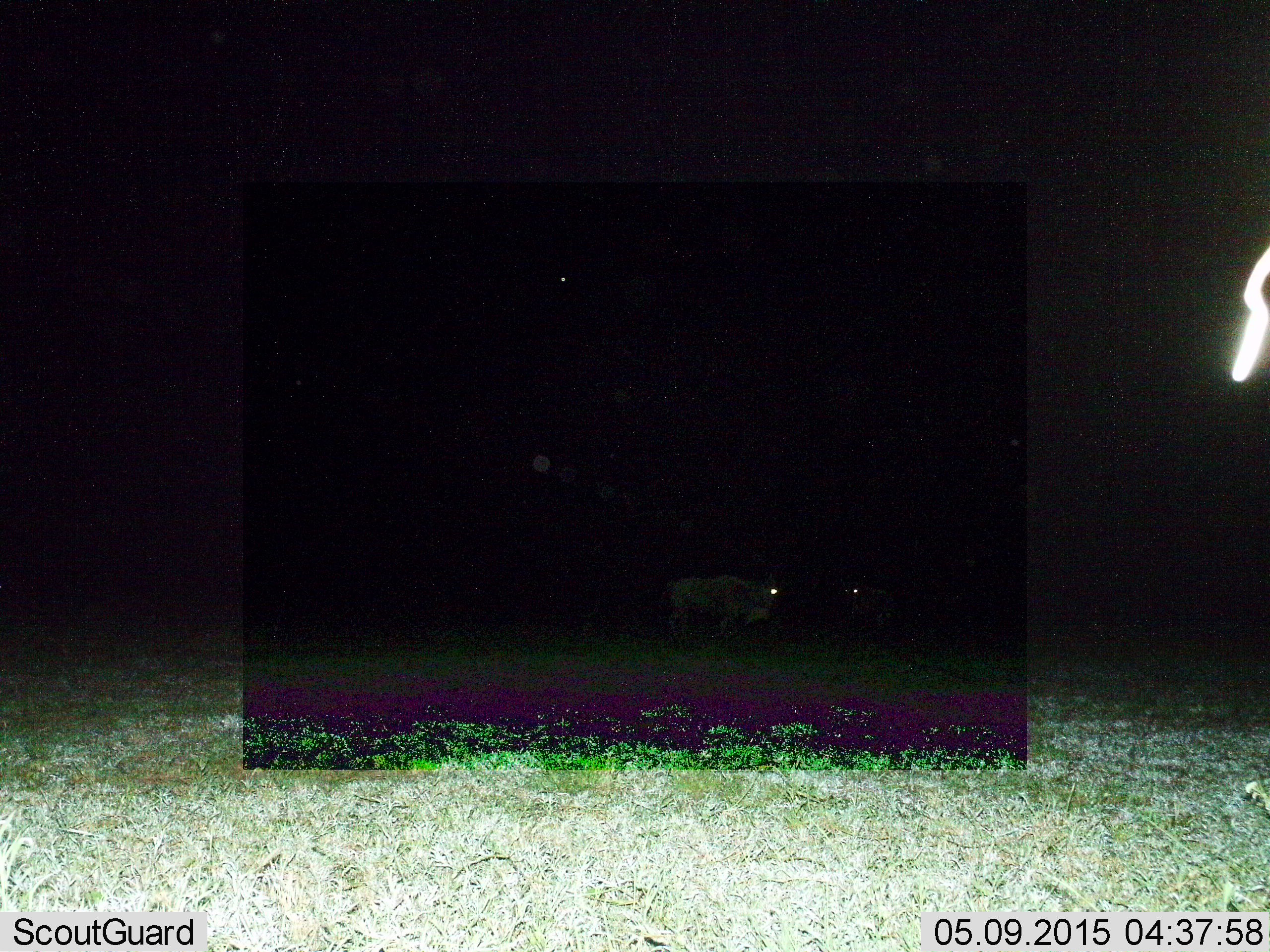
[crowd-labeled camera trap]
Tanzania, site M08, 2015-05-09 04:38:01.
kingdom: Animalia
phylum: Chordata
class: Mammalia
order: Artiodactyla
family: Bovidae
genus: Connochaetes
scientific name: Connochaetes taurinus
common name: blue wildebeest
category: wildebeest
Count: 2.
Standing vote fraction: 60%.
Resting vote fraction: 0%.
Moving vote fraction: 40%.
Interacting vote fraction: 0%.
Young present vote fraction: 0%.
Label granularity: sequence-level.